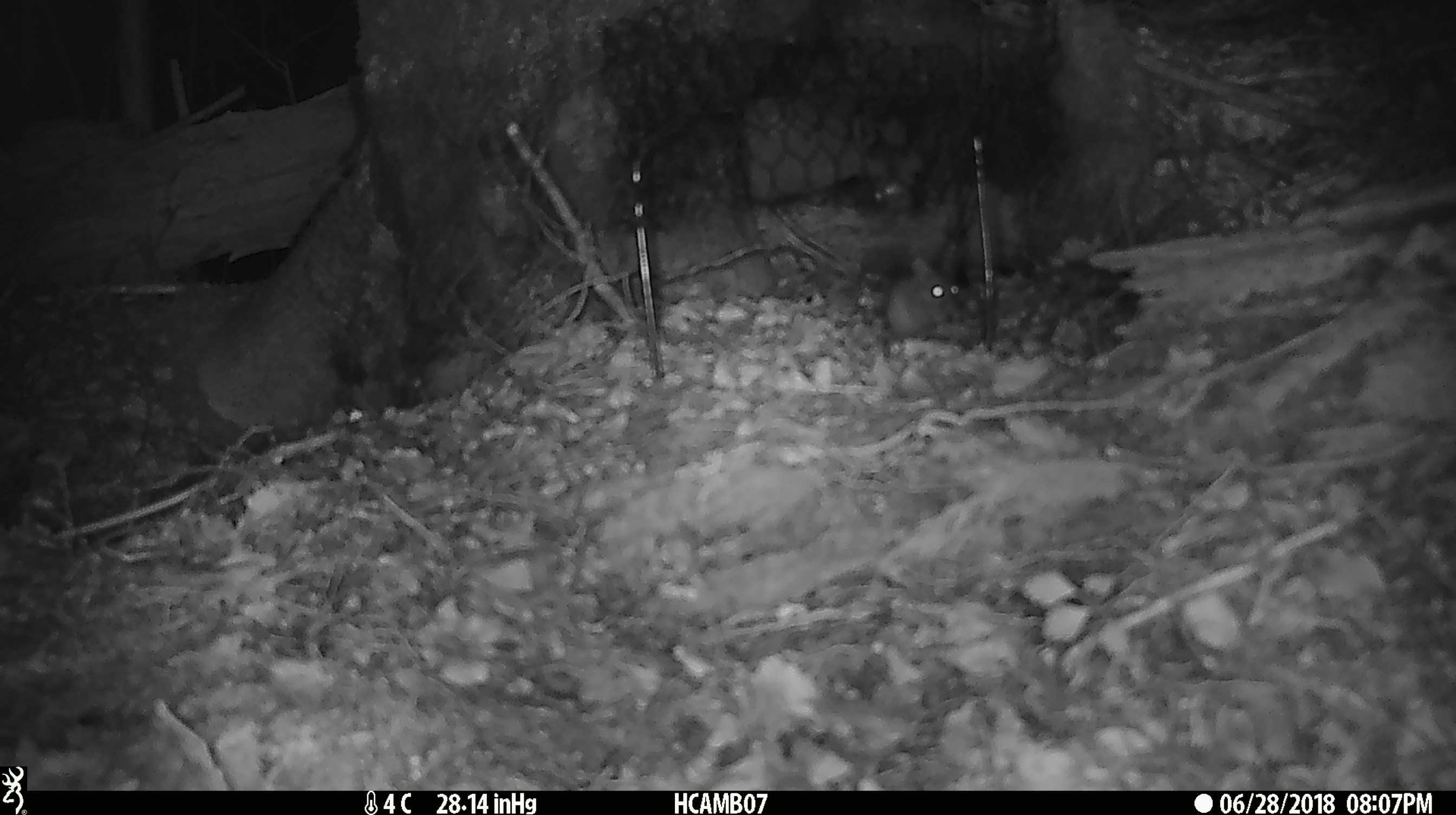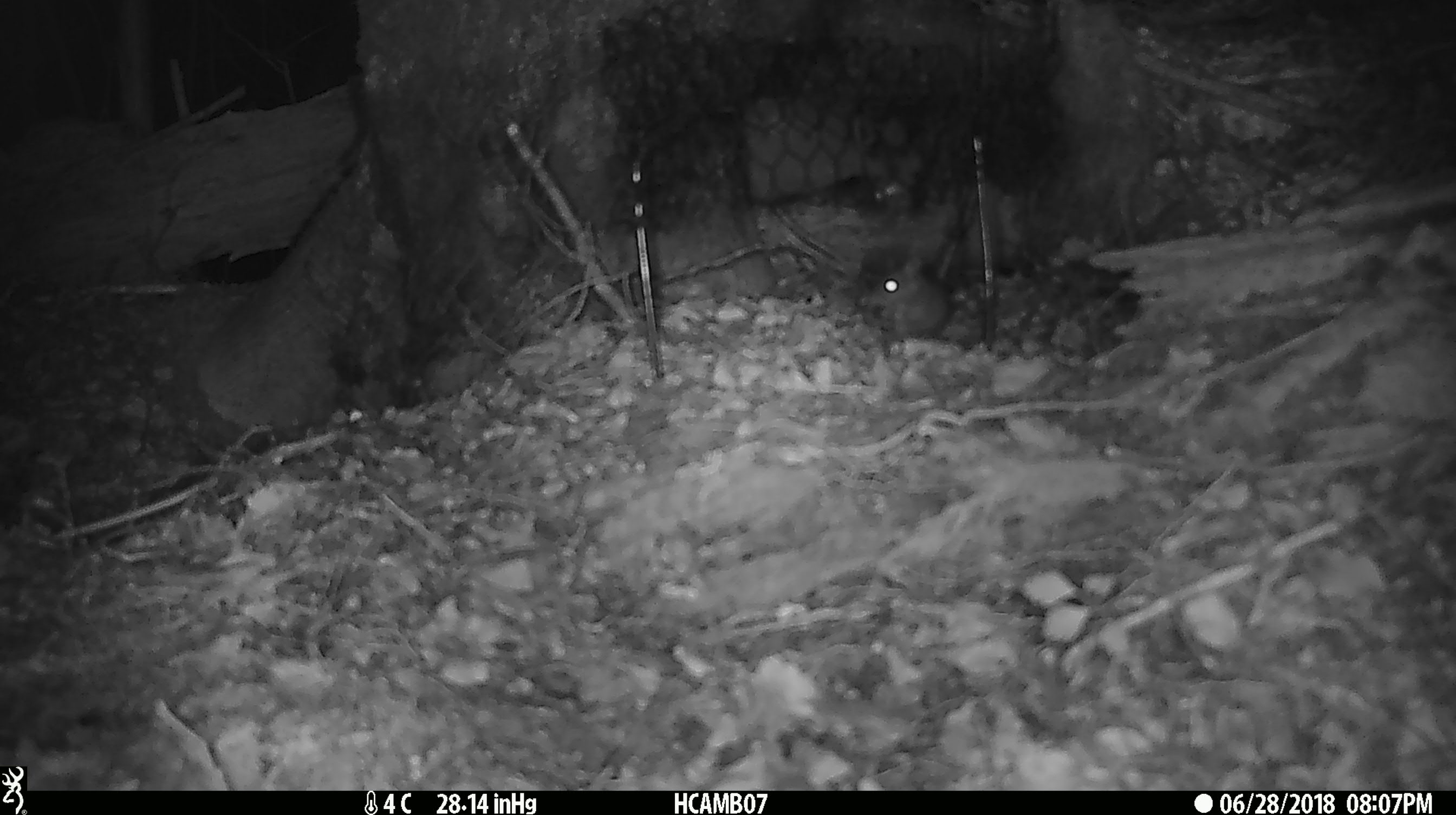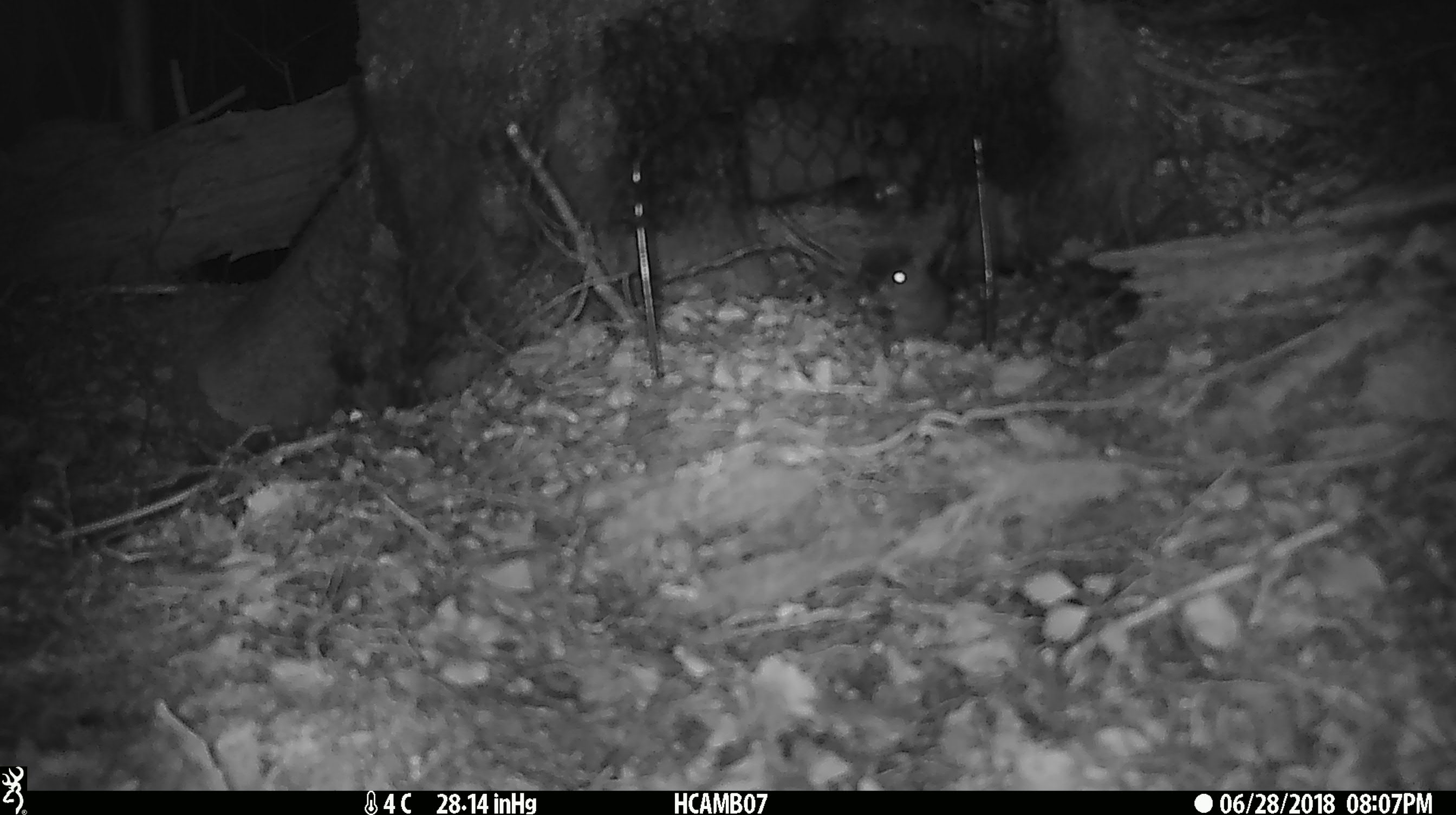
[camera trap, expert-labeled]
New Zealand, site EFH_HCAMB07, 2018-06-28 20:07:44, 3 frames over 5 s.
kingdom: Animalia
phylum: Chordata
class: Mammalia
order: Rodentia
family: Muridae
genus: Mus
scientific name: Mus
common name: mouse